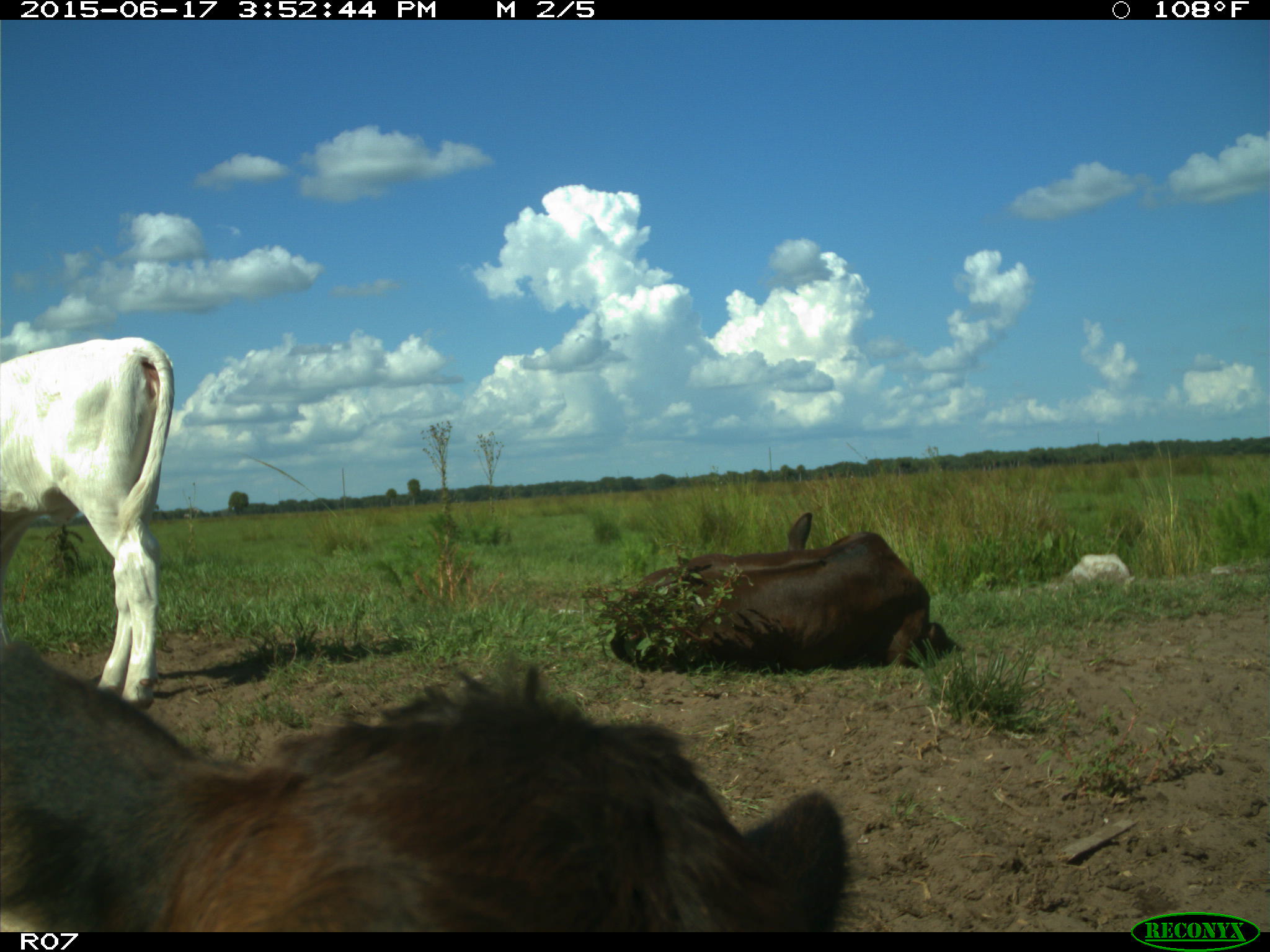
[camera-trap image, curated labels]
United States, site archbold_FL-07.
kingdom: Animalia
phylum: Chordata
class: Mammalia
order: Artiodactyla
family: Bovidae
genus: Bos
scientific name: Bos taurus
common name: domestic cow